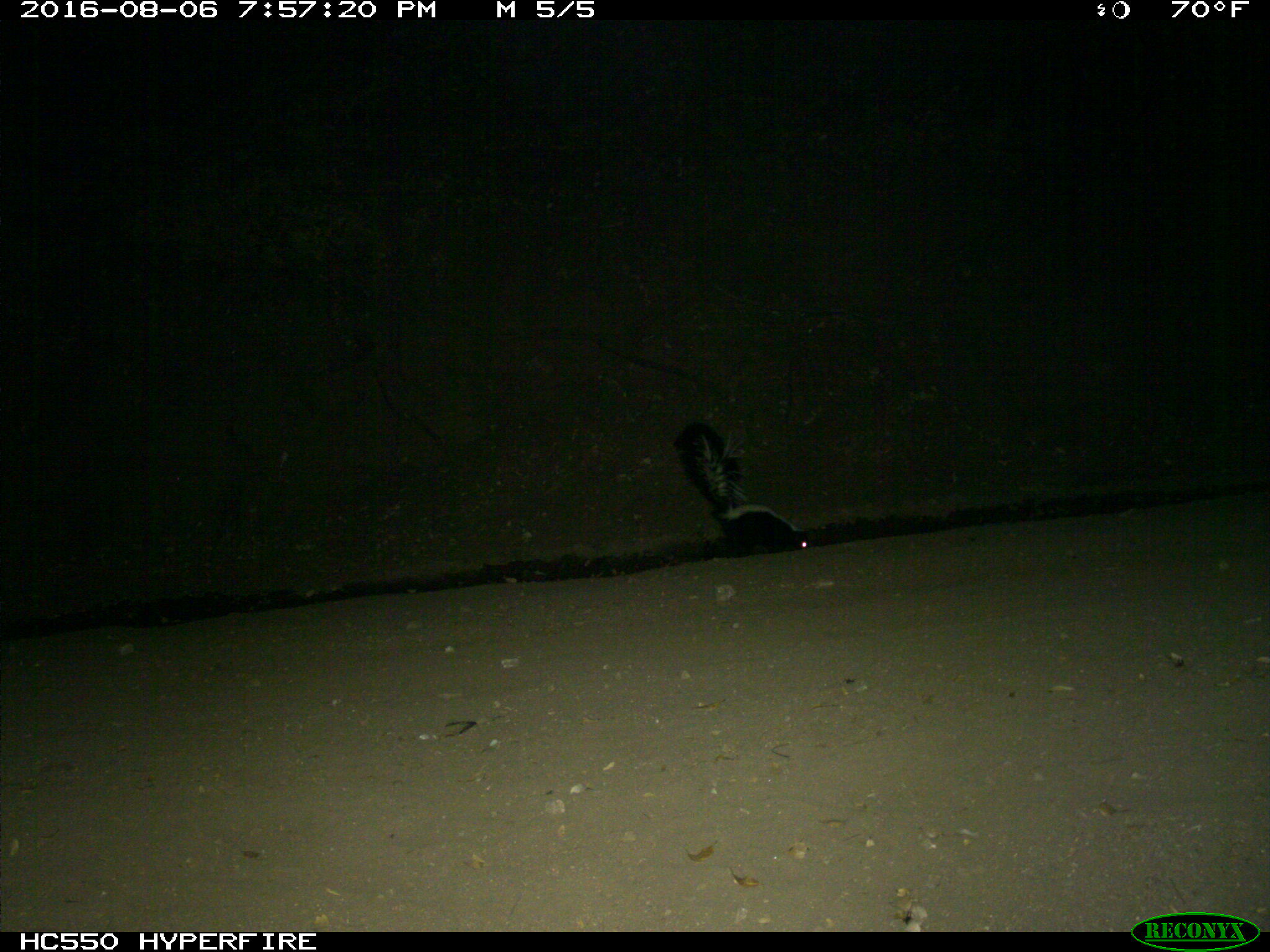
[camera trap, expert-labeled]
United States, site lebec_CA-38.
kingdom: Animalia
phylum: Chordata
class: Mammalia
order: Carnivora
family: Mephitidae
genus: Mephitis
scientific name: Mephitis mephitis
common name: striped skunk